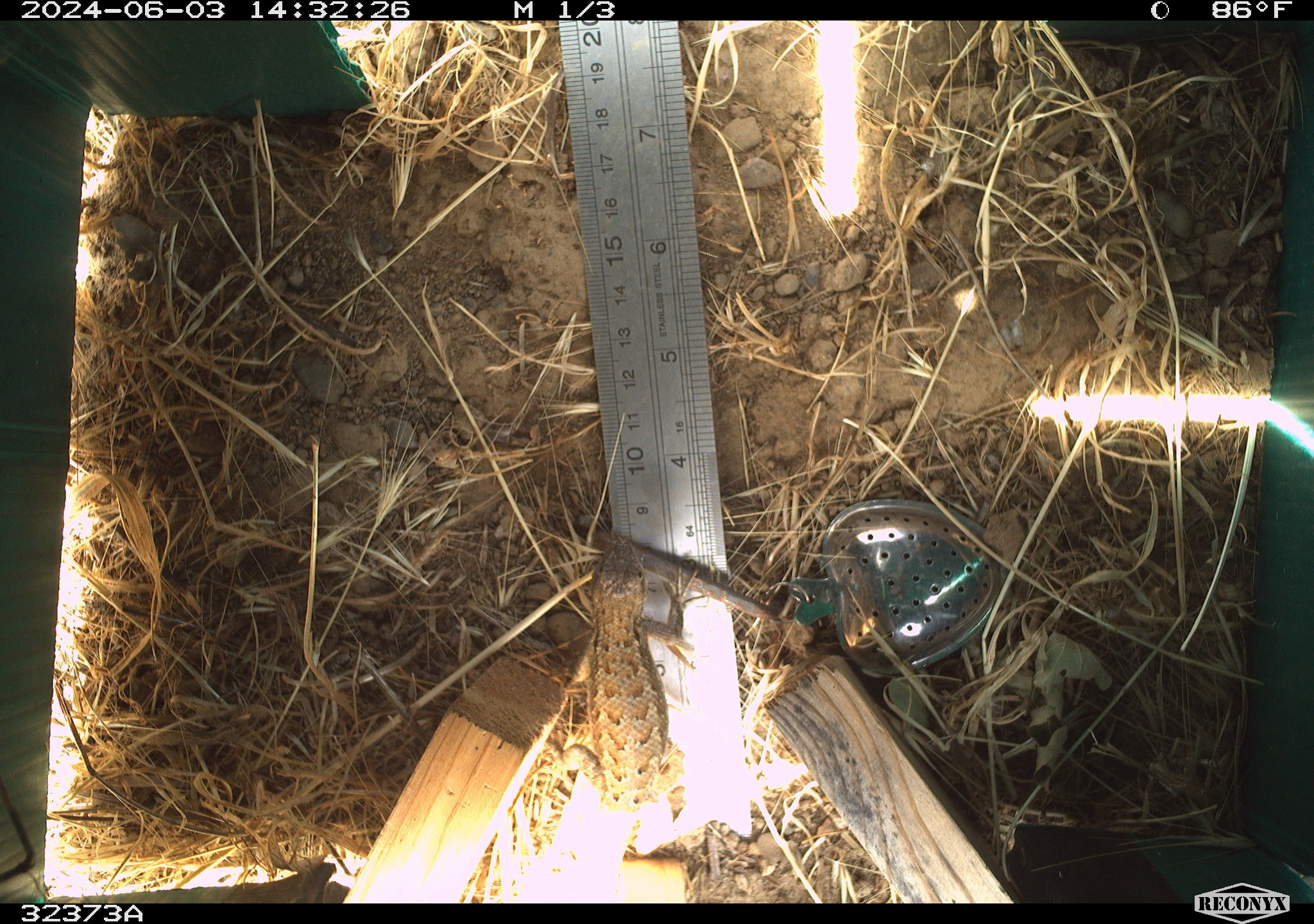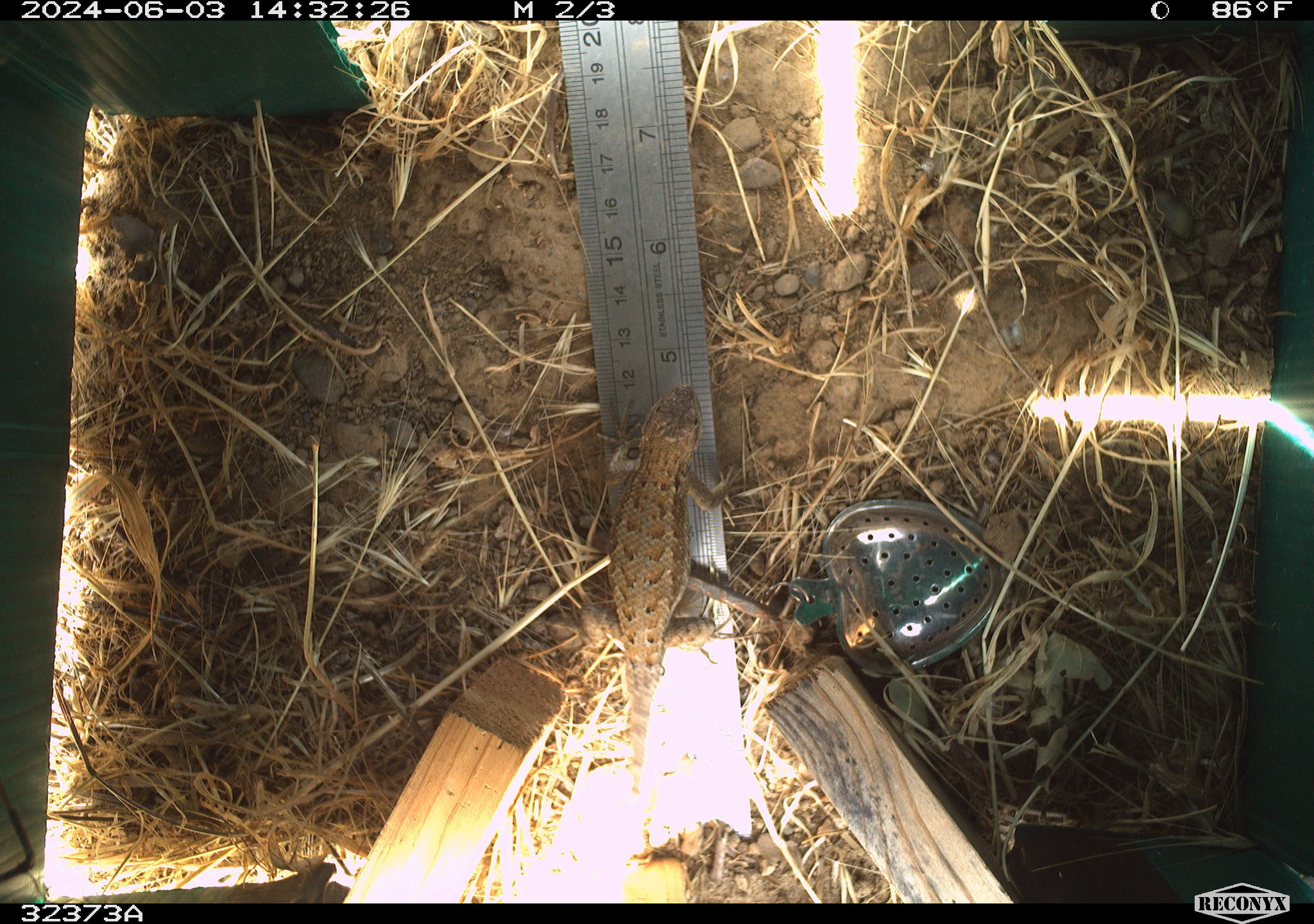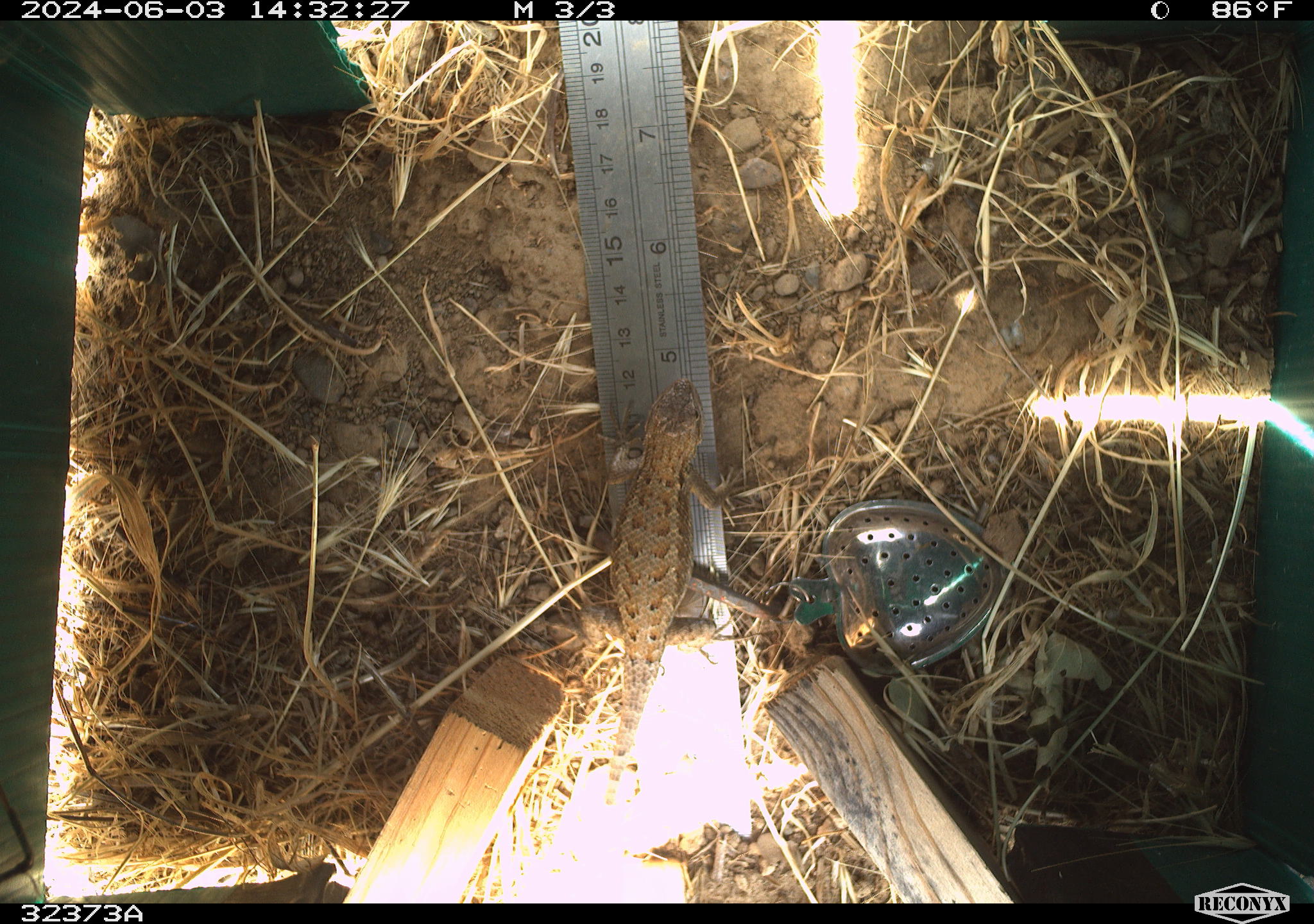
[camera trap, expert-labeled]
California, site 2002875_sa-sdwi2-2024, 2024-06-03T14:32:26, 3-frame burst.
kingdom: Animalia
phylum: Chordata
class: Reptilia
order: Squamata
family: Phrynosomatidae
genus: Sceloporus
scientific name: Sceloporus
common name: spiny lizards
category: sceloporus species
Sceloporus species (spiny lizards) (Sceloporus).